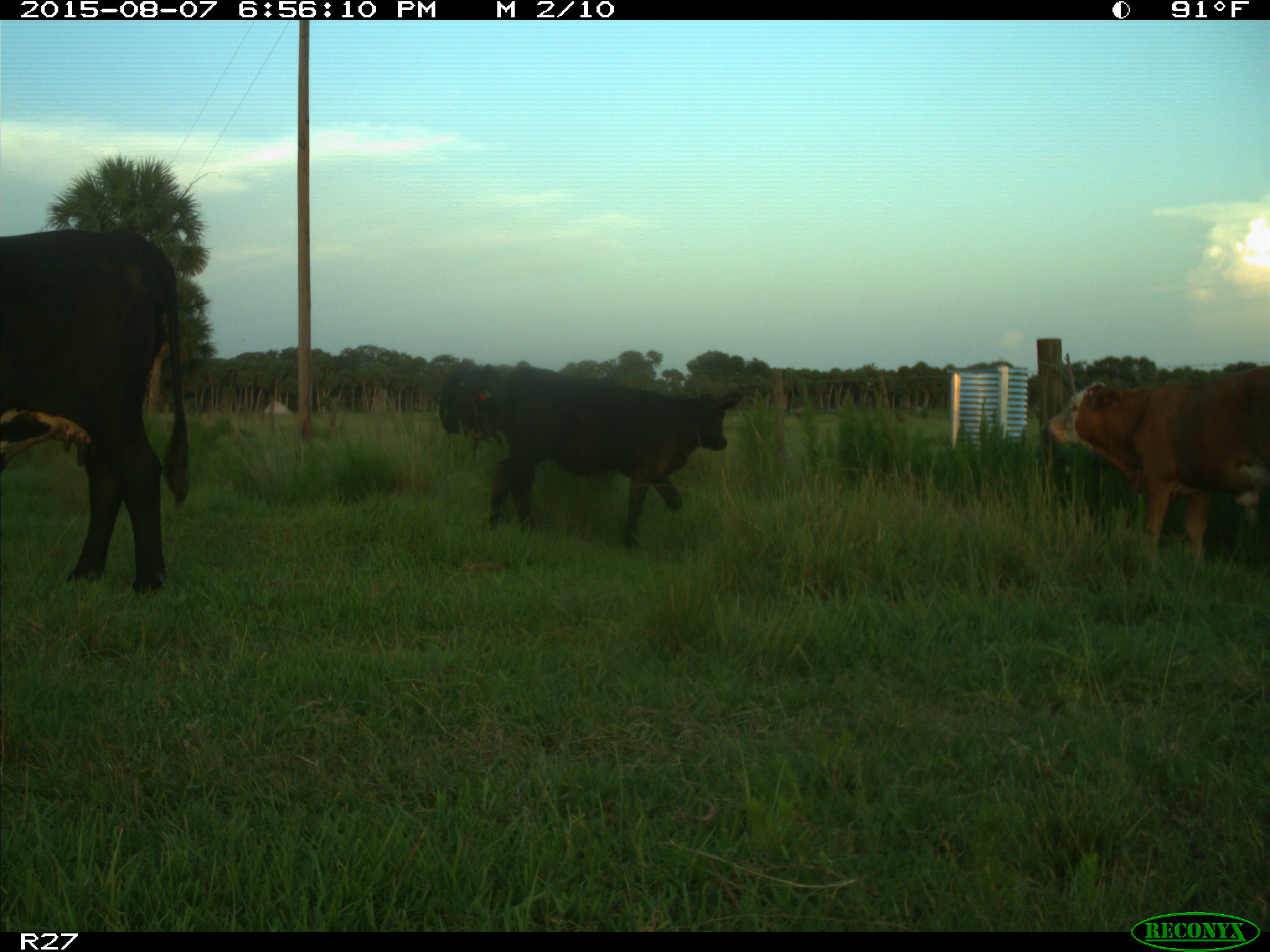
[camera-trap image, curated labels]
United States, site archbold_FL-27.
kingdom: Animalia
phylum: Chordata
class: Mammalia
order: Artiodactyla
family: Bovidae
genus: Bos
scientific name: Bos taurus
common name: domestic cow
Bos taurus (domestic cow).